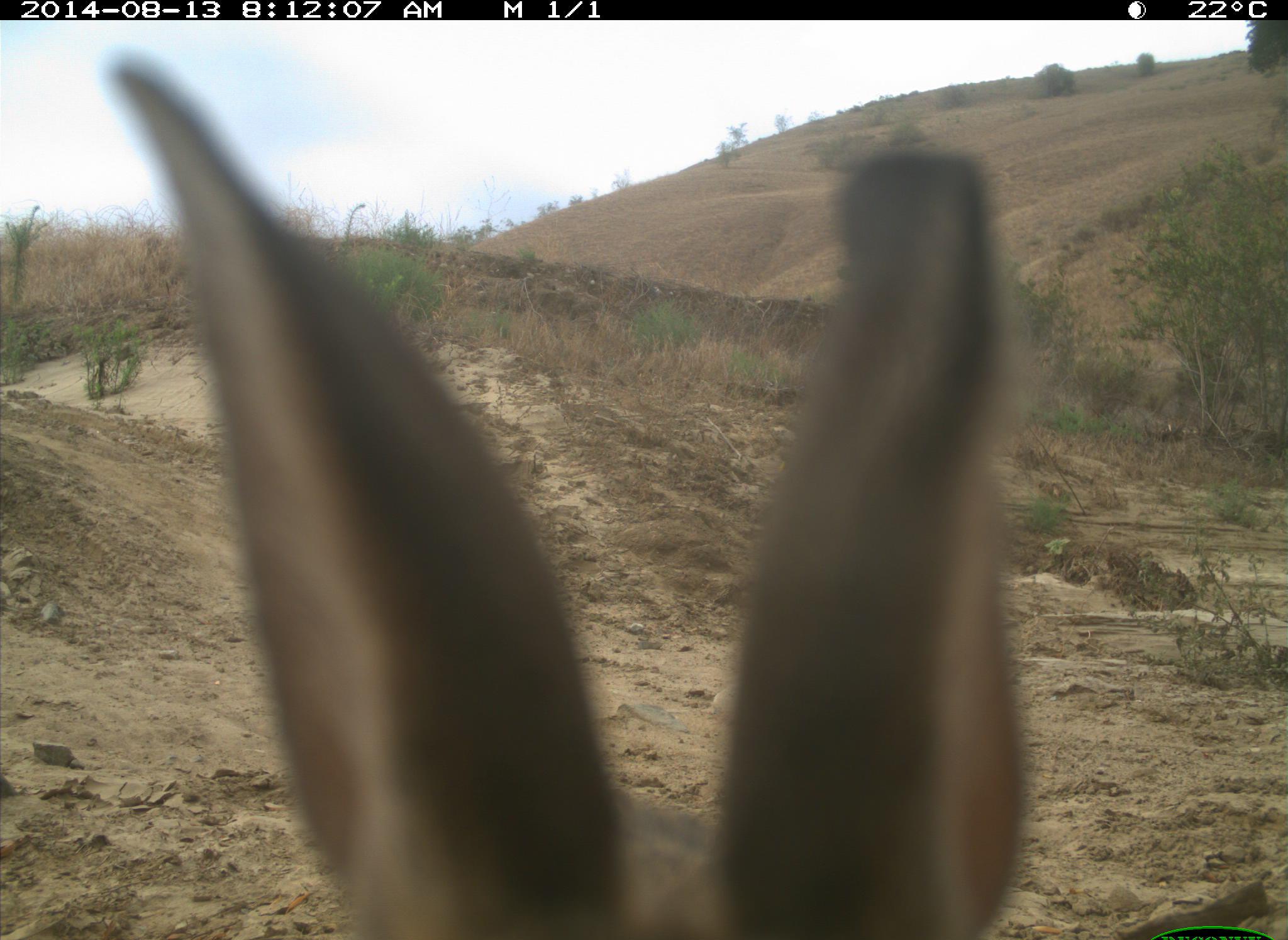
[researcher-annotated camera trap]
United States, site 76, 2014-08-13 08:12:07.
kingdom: Animalia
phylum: Chordata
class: Mammalia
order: Lagomorpha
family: Leporidae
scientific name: Leporidae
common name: rabbits and hares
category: rabbit